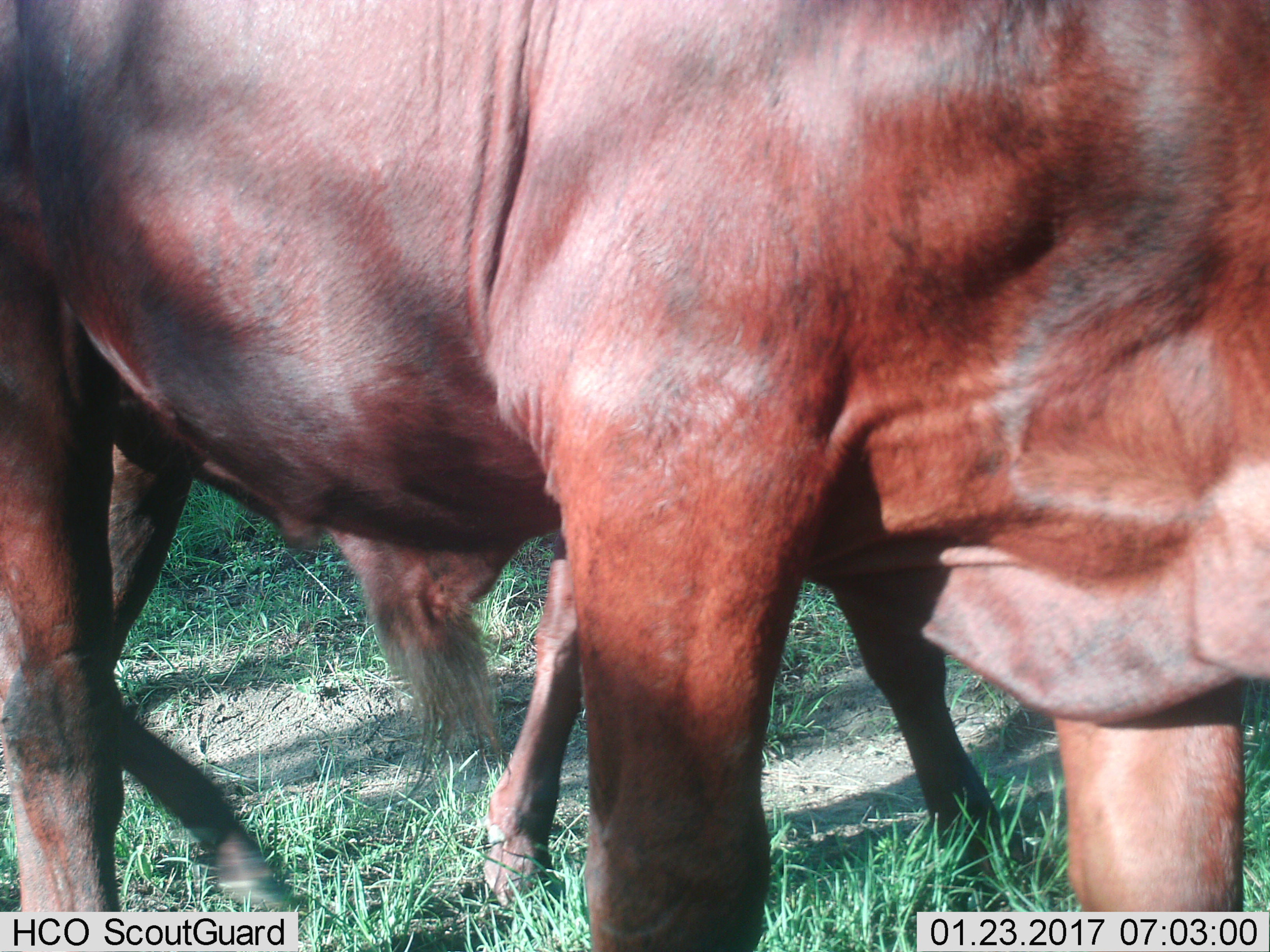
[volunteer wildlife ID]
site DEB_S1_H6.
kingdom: Animalia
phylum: Chordata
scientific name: Vertebrata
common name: domestic animal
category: domesticanimal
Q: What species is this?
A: Domesticanimal (domestic animal) (Vertebrata).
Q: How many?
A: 2.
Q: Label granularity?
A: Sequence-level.